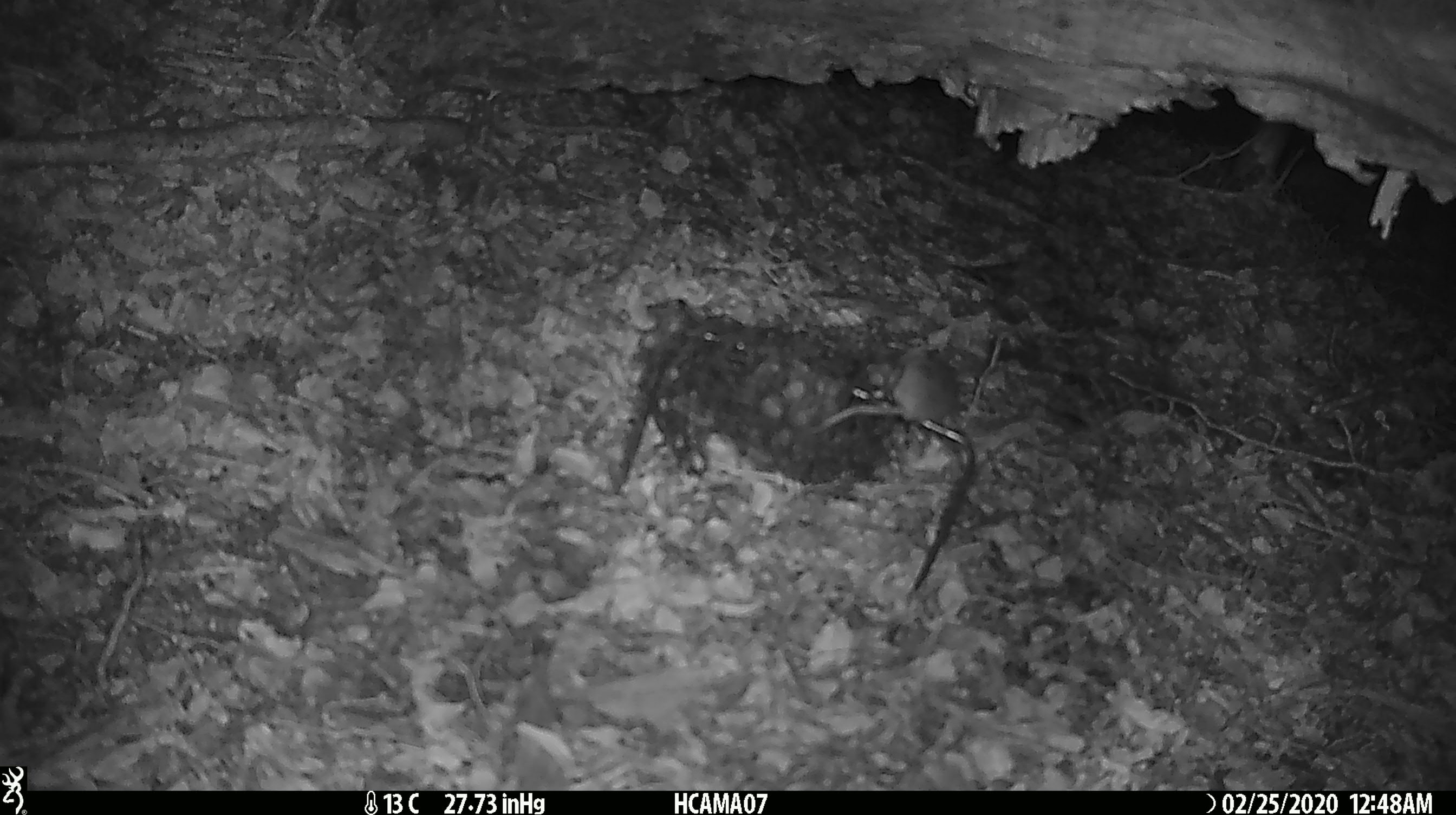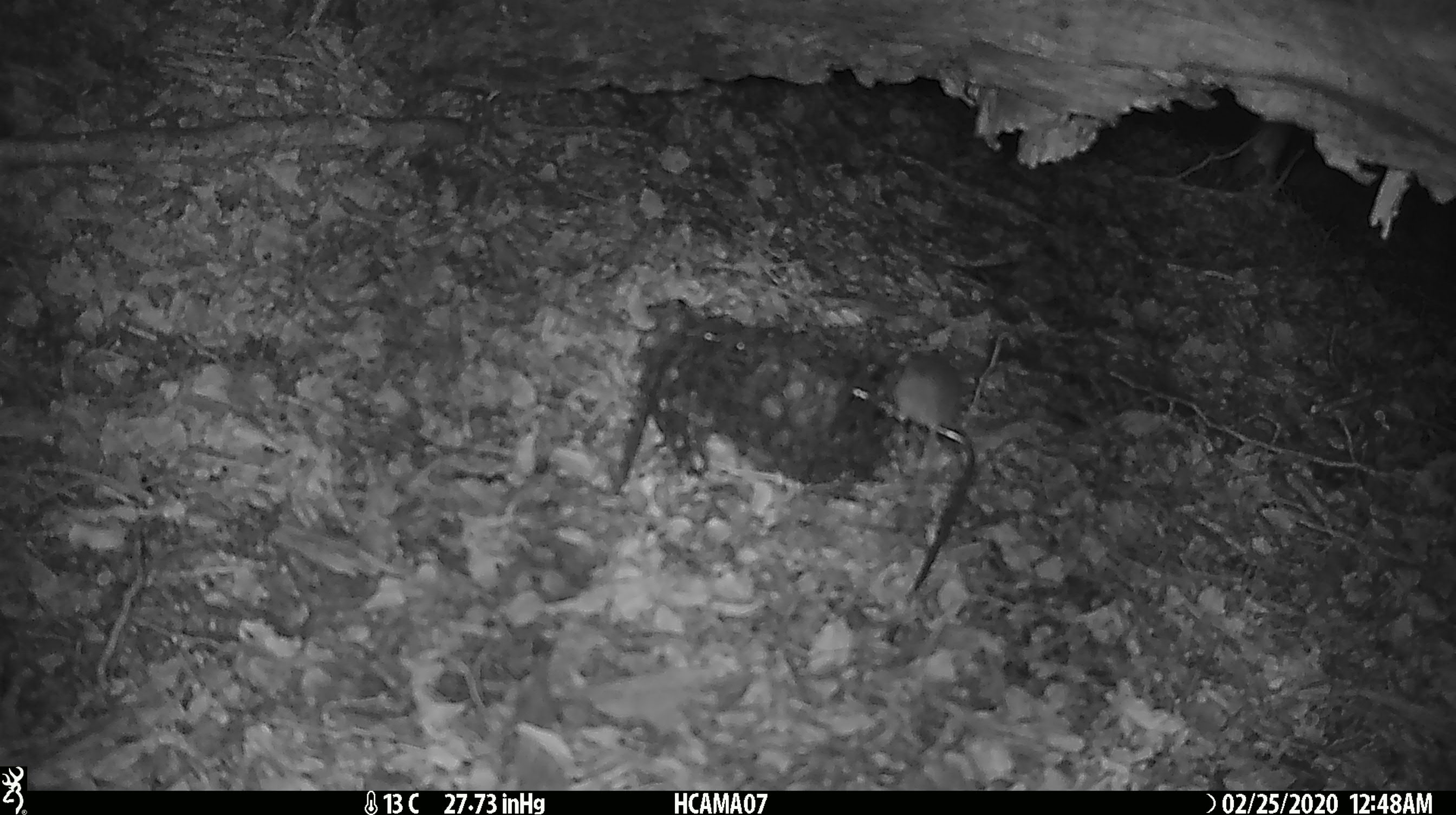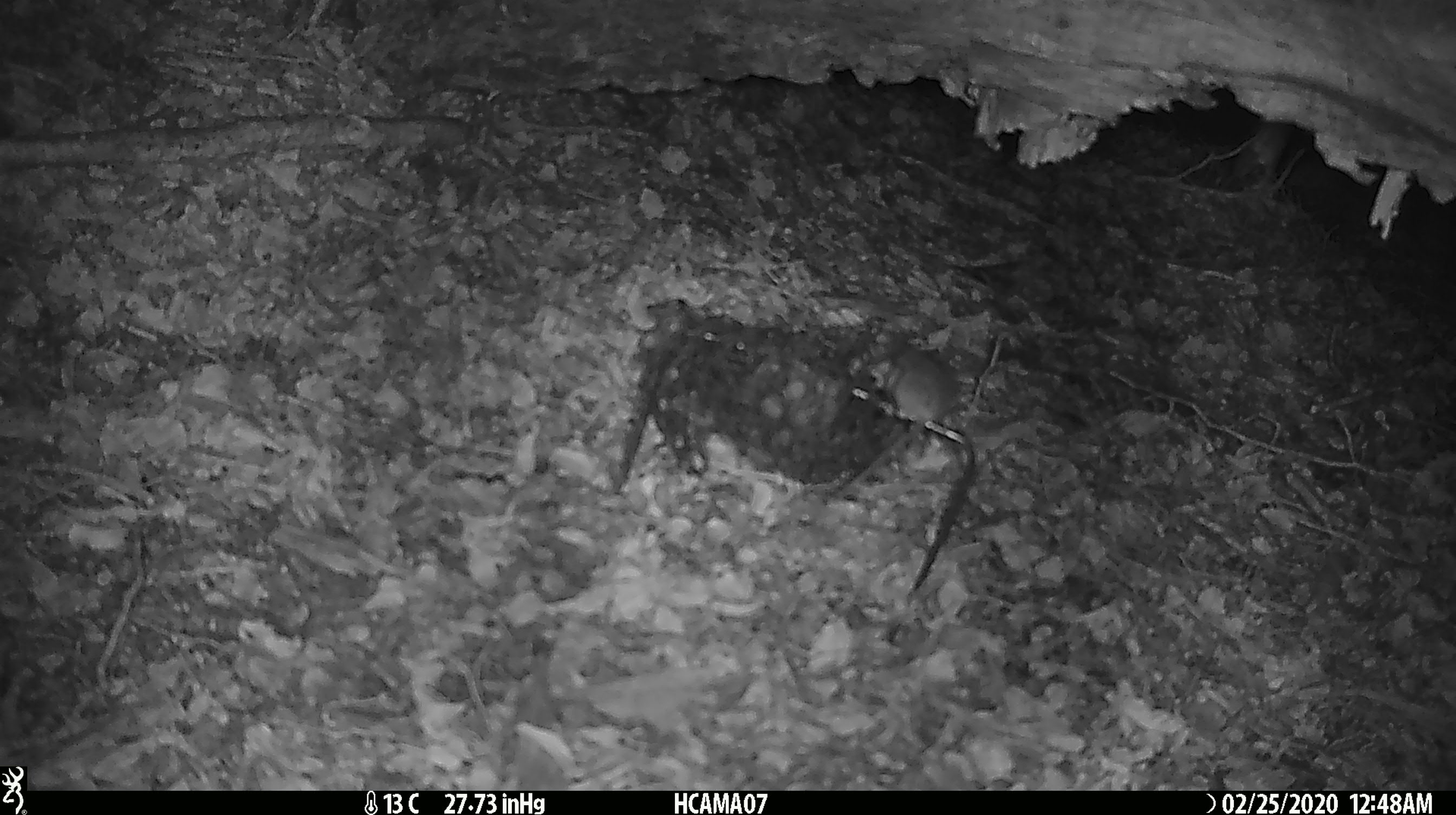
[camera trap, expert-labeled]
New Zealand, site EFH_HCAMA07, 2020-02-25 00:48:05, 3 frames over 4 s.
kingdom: Animalia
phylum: Chordata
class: Mammalia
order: Rodentia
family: Muridae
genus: Mus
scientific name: Mus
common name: mouse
Mouse (Mus).